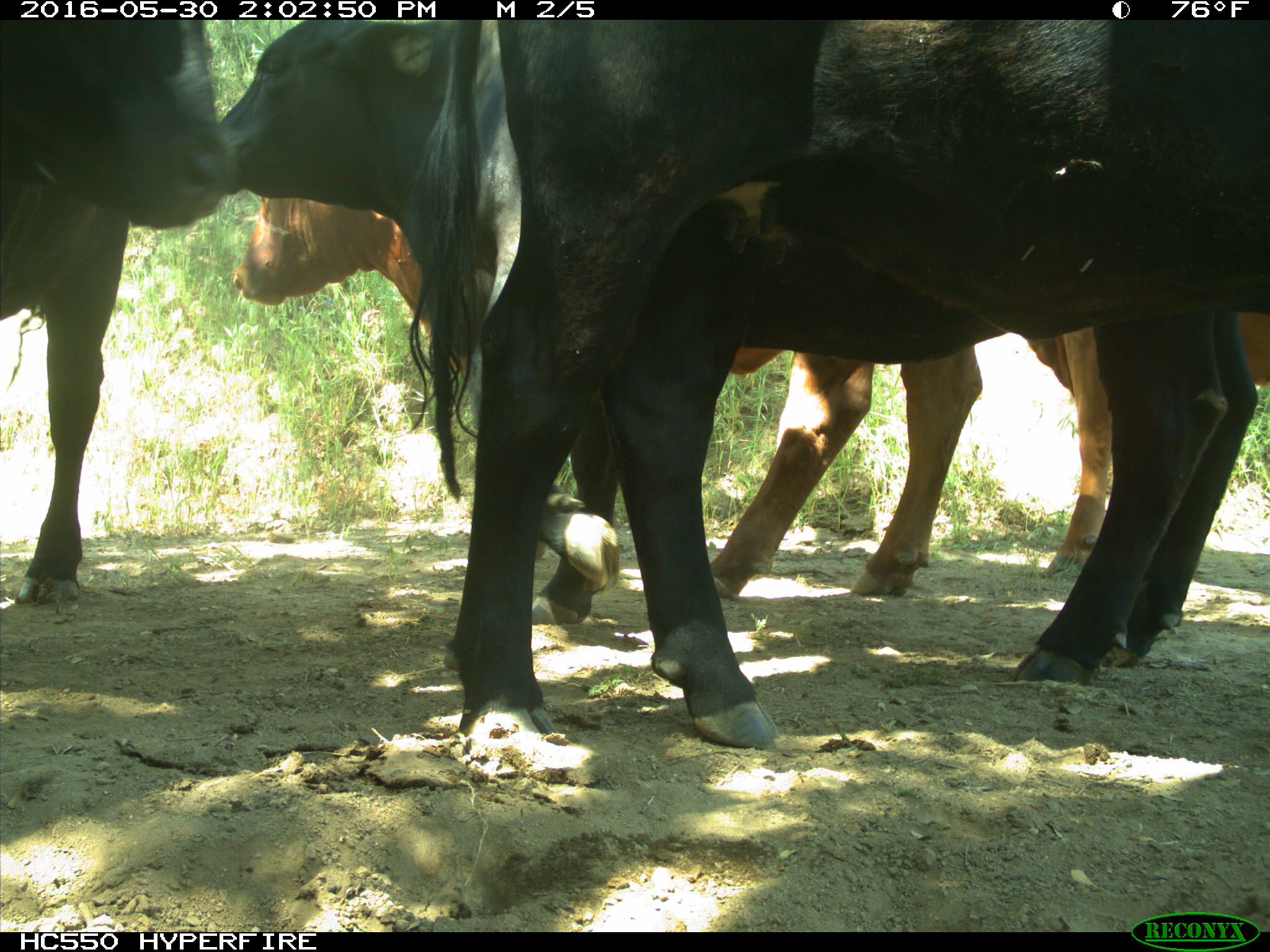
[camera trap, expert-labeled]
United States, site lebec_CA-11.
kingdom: Animalia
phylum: Chordata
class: Mammalia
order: Artiodactyla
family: Bovidae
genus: Bos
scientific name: Bos taurus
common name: domestic cow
Bos taurus (domestic cow).